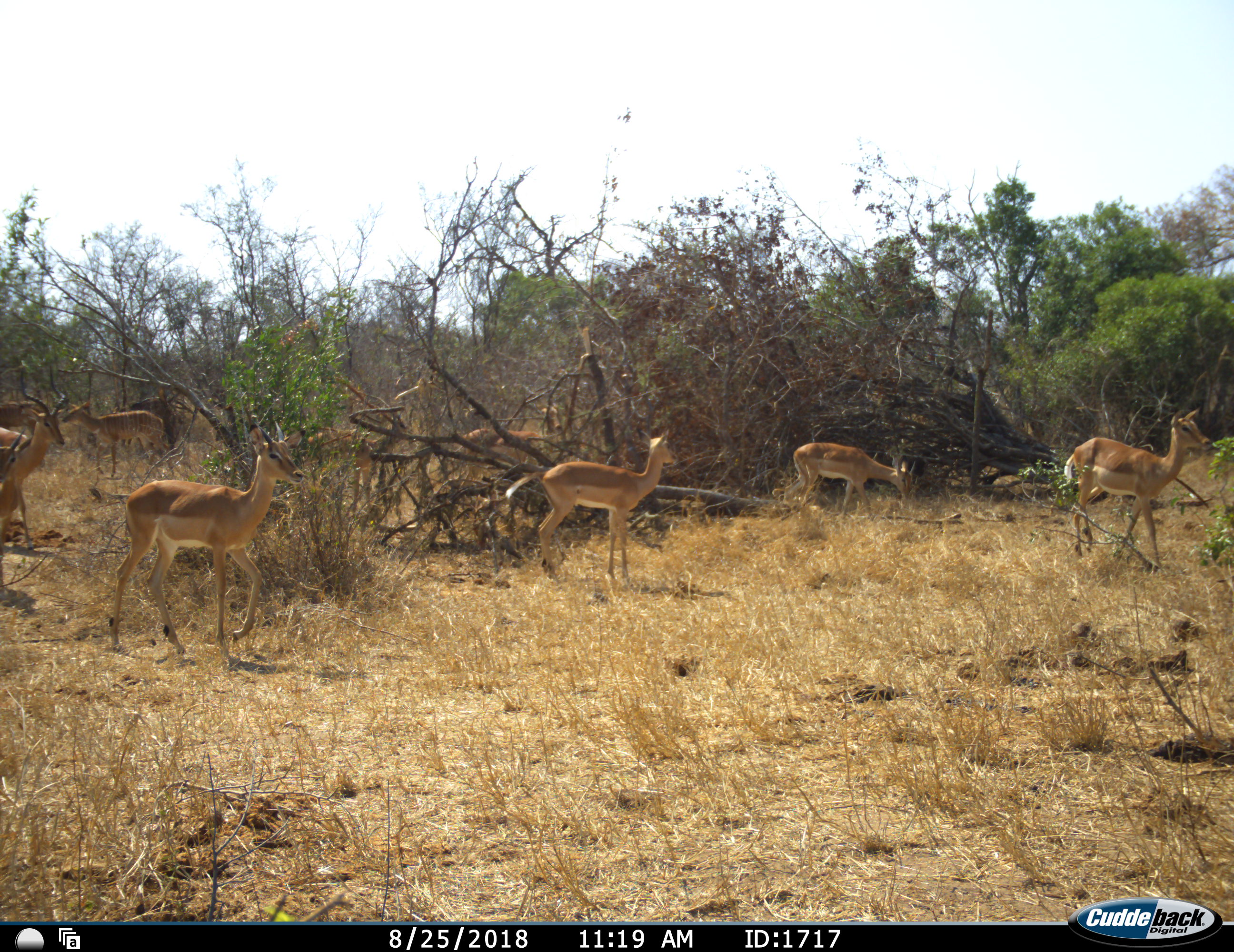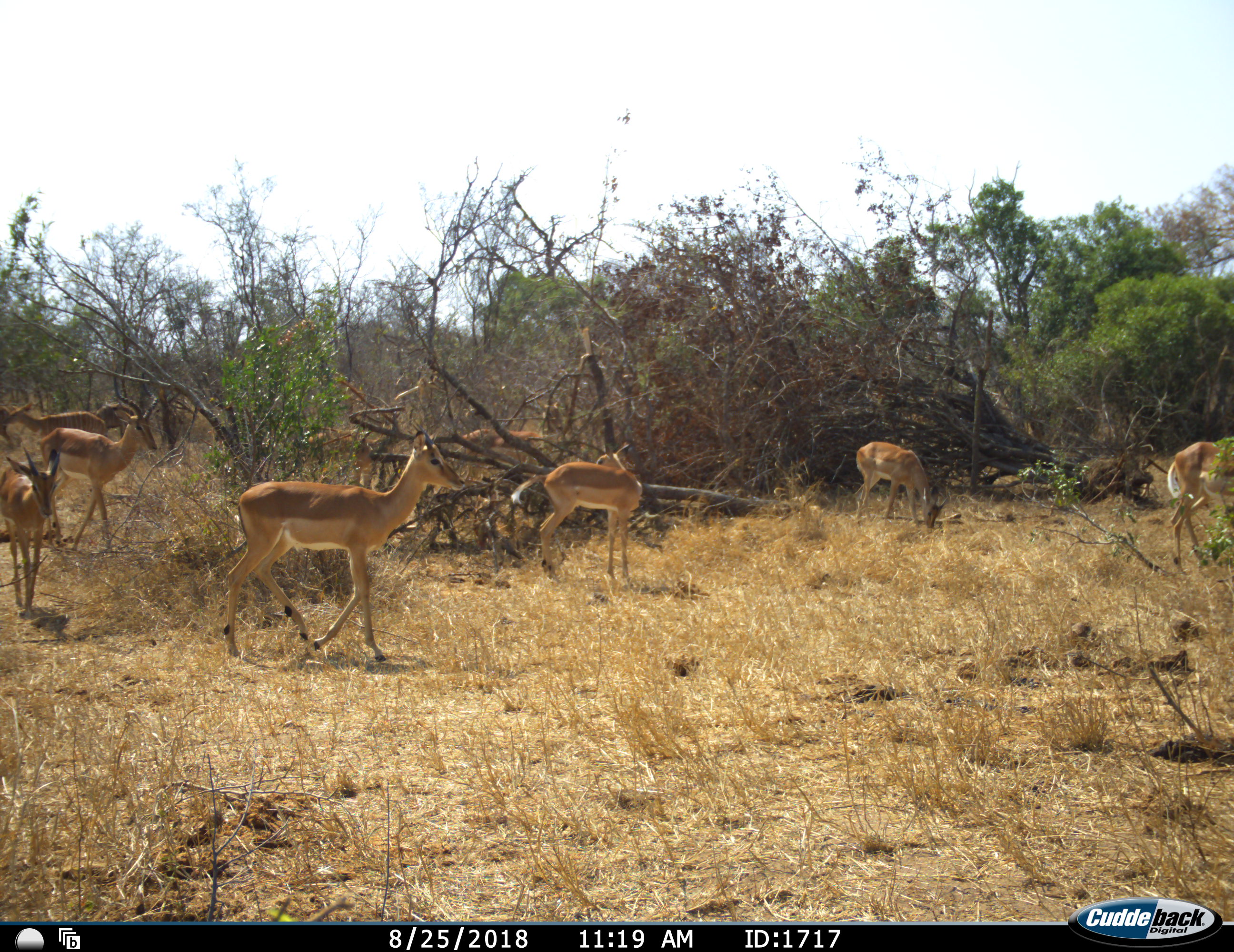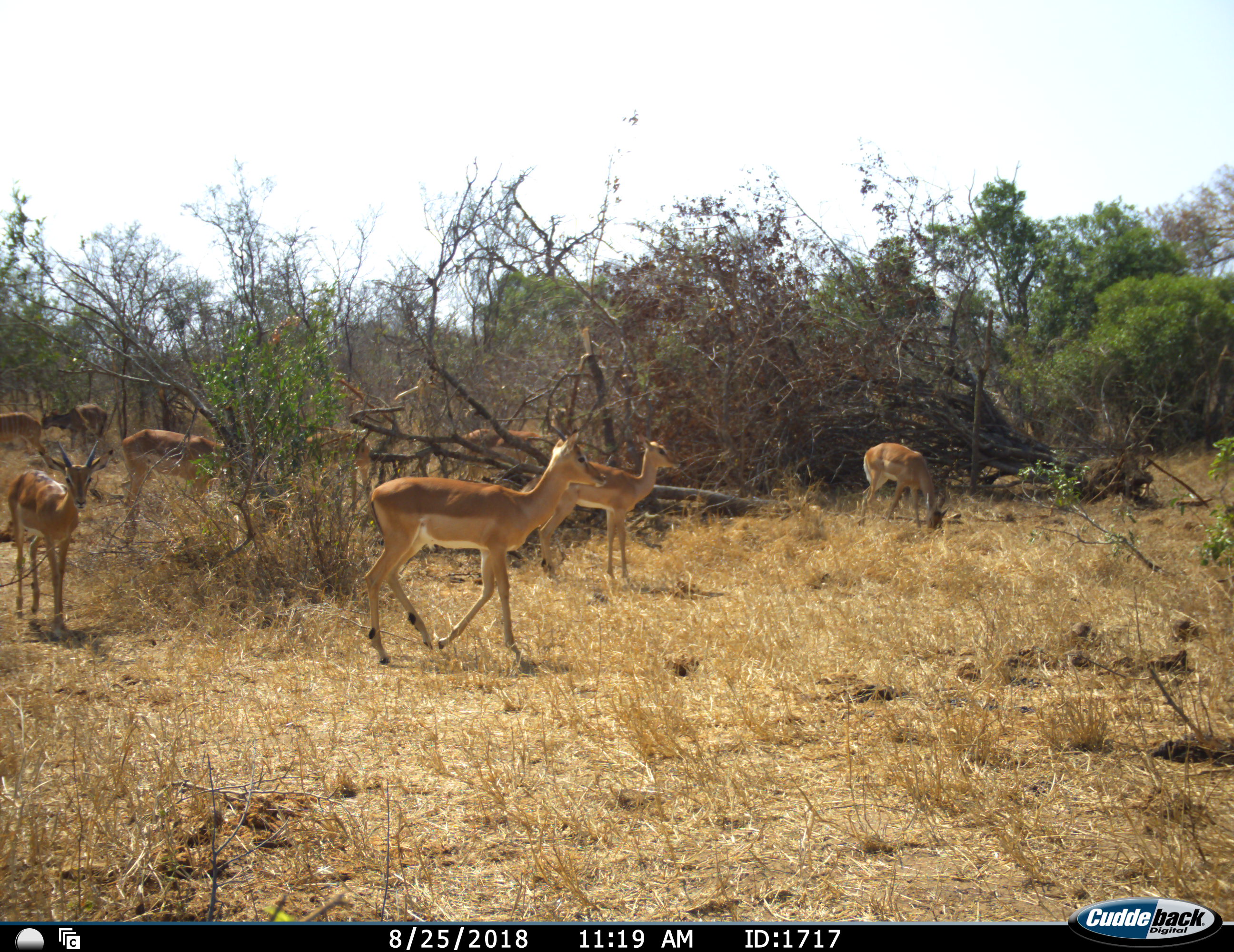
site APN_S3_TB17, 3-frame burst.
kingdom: Animalia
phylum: Chordata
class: Mammalia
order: Artiodactyla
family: Bovidae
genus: Aepyceros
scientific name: Aepyceros melampus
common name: impala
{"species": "impala (Aepyceros melampus)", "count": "10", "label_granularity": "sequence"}